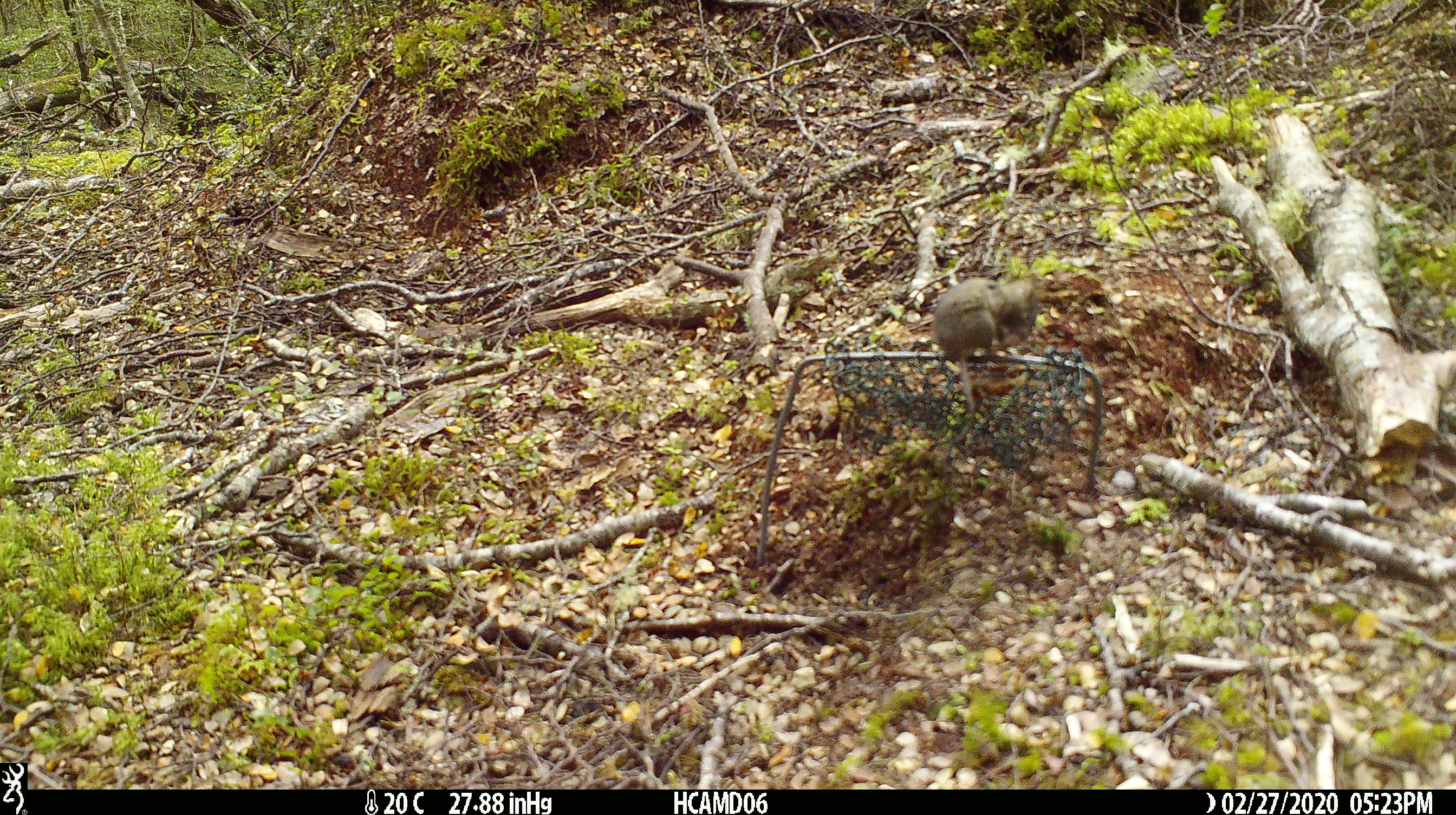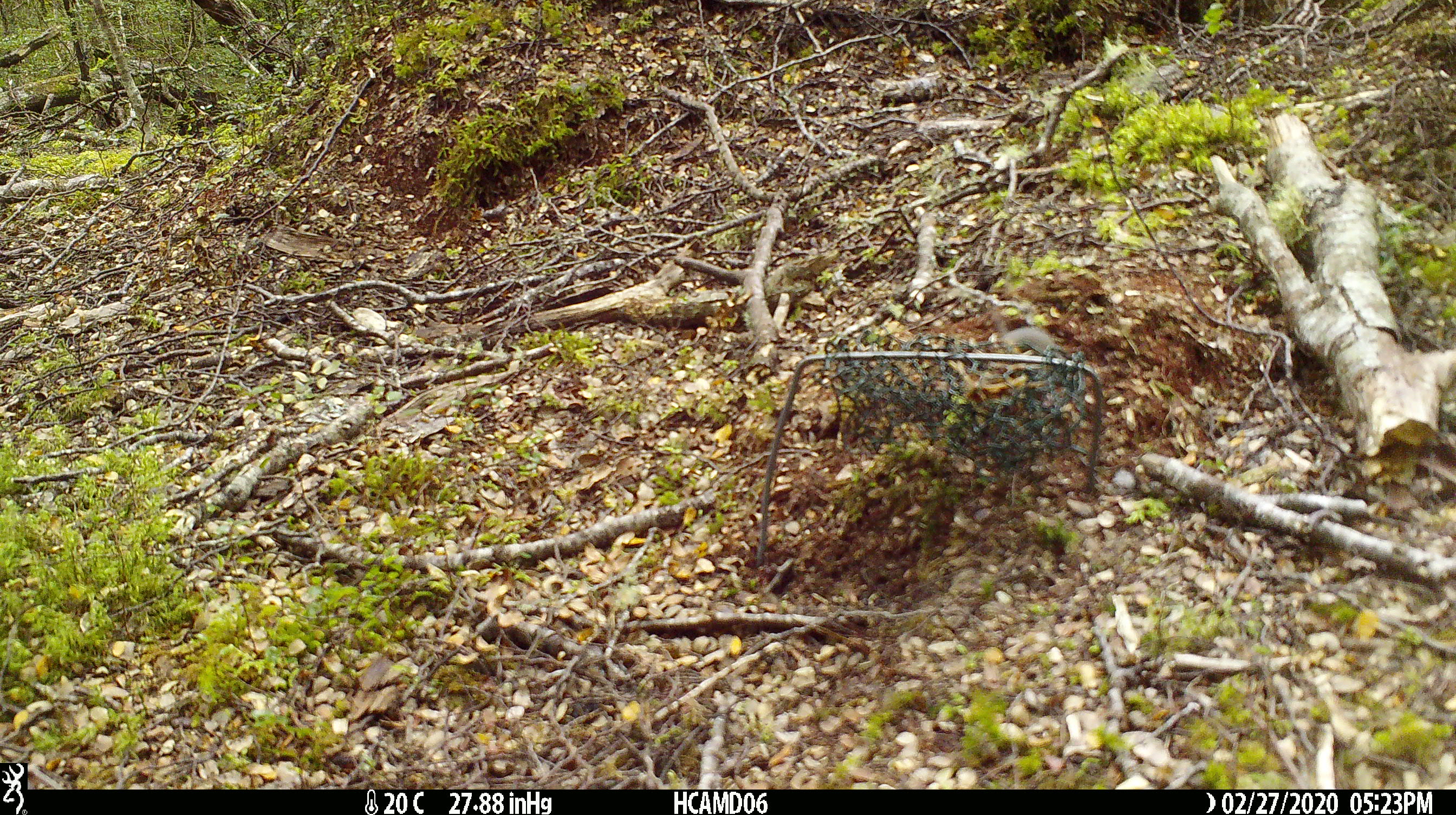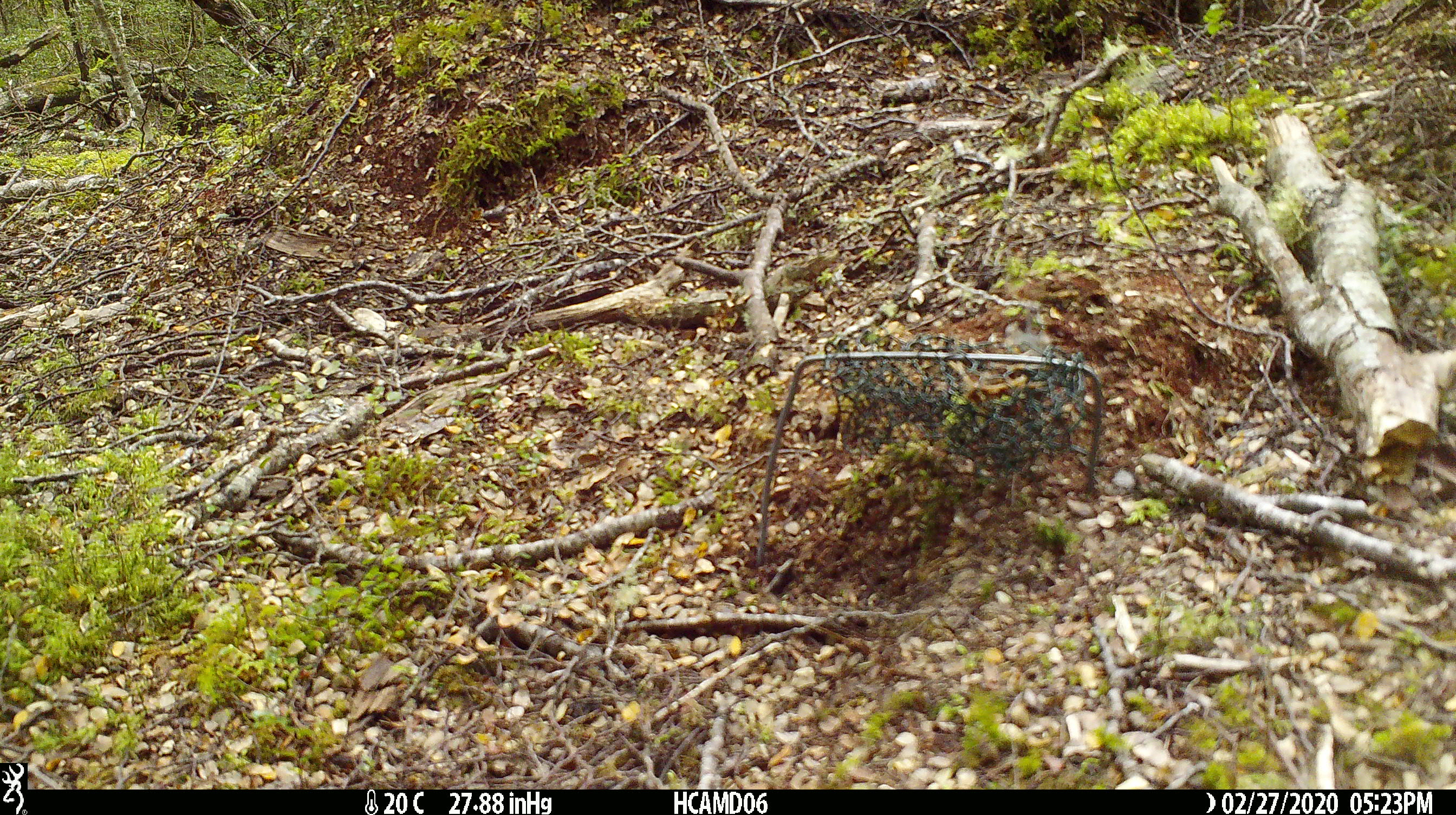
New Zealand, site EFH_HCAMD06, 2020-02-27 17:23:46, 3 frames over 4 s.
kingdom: Animalia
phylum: Chordata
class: Mammalia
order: Rodentia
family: Muridae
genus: Mus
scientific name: Mus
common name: mouse